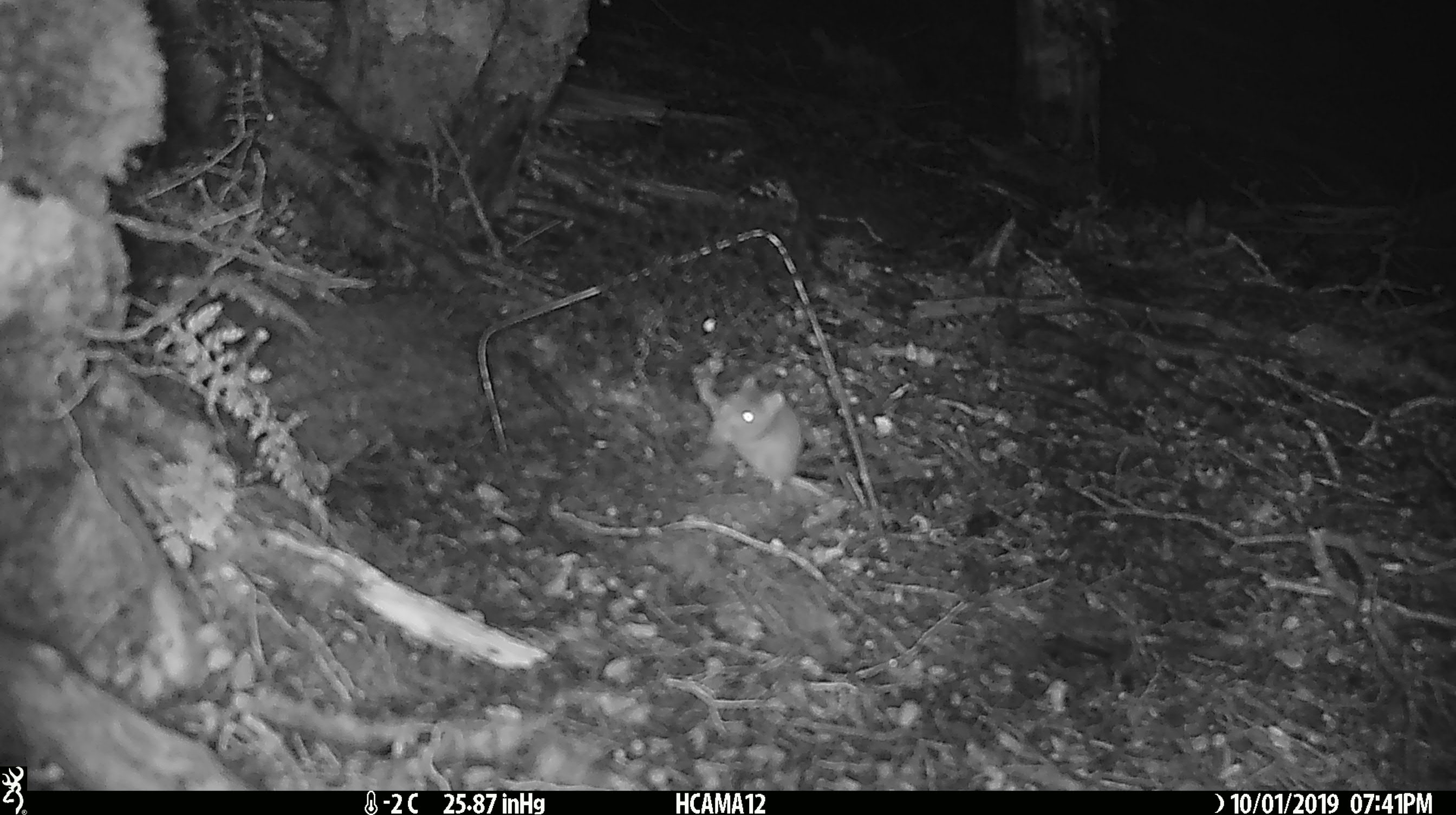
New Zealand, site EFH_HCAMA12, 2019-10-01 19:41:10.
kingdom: Animalia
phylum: Chordata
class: Mammalia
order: Rodentia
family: Muridae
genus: Mus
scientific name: Mus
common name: mouse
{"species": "mouse (Mus)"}